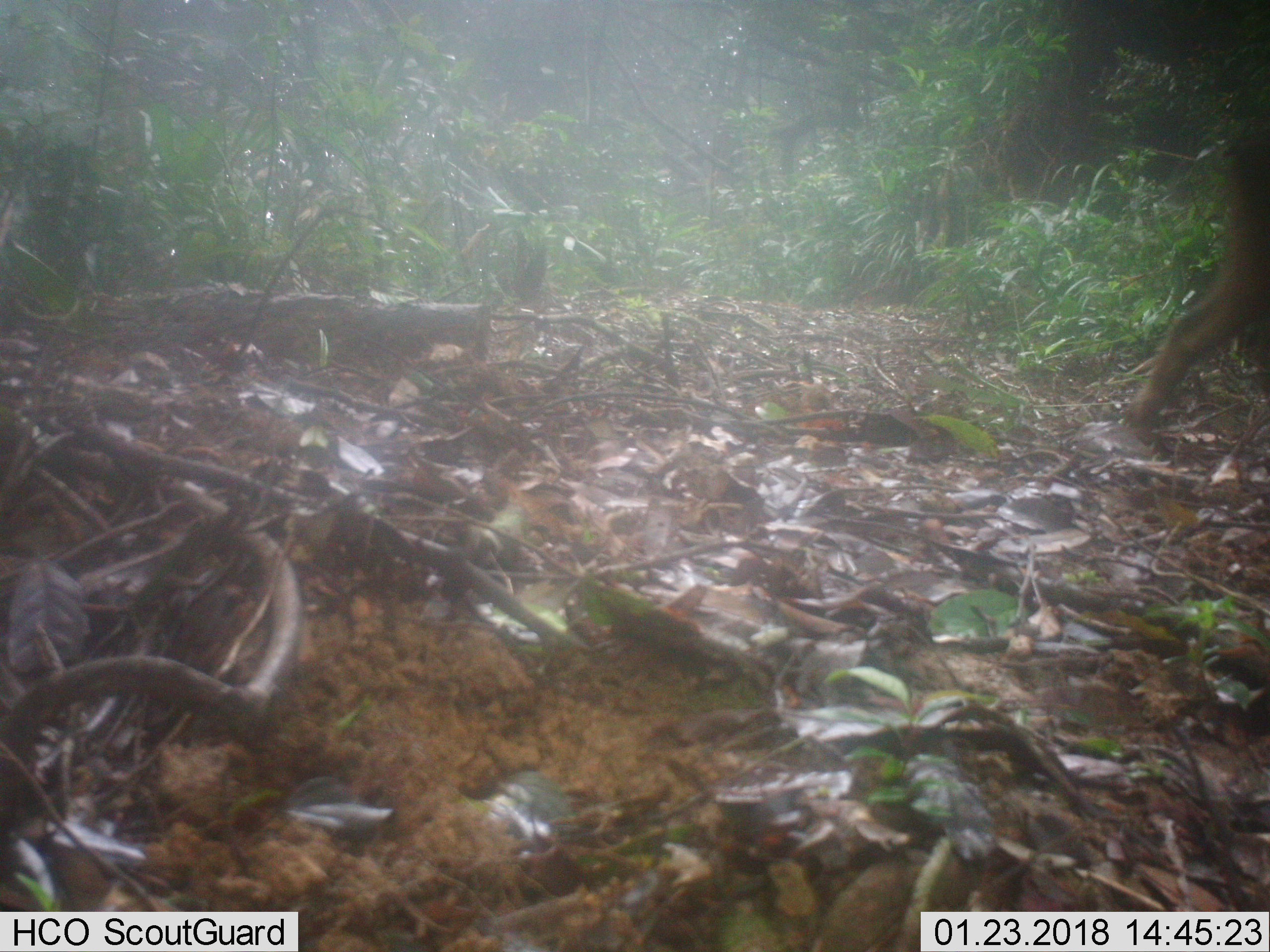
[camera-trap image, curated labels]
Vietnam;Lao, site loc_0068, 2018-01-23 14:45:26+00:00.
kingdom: Animalia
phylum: Chordata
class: Mammalia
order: Artiodactyla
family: Suidae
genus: Sus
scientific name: Sus scrofa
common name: eurasian wild pig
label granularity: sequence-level